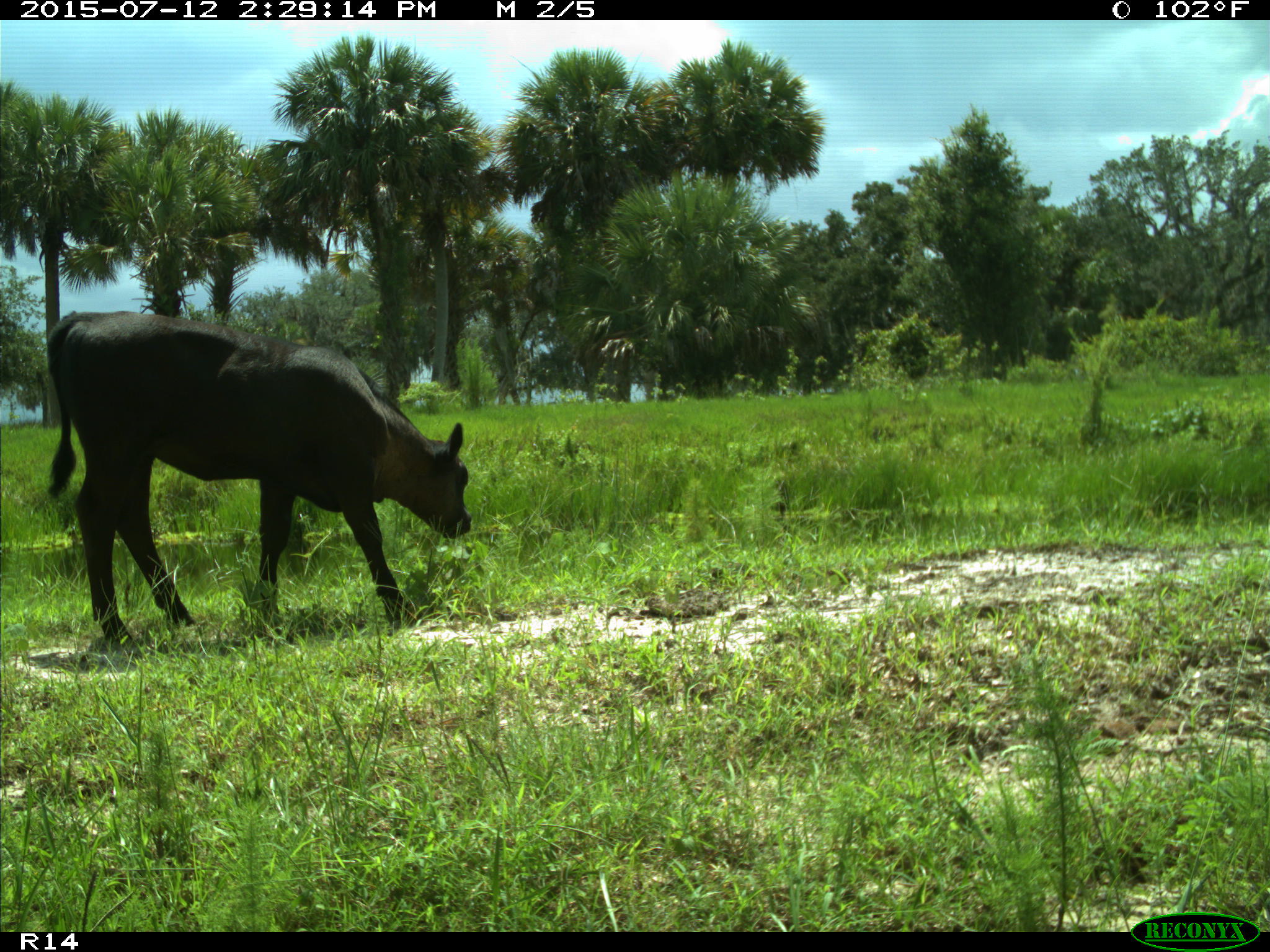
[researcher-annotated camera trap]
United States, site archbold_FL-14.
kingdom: Animalia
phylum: Chordata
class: Mammalia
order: Artiodactyla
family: Bovidae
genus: Bos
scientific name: Bos taurus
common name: domestic cow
Bos taurus (domestic cow).